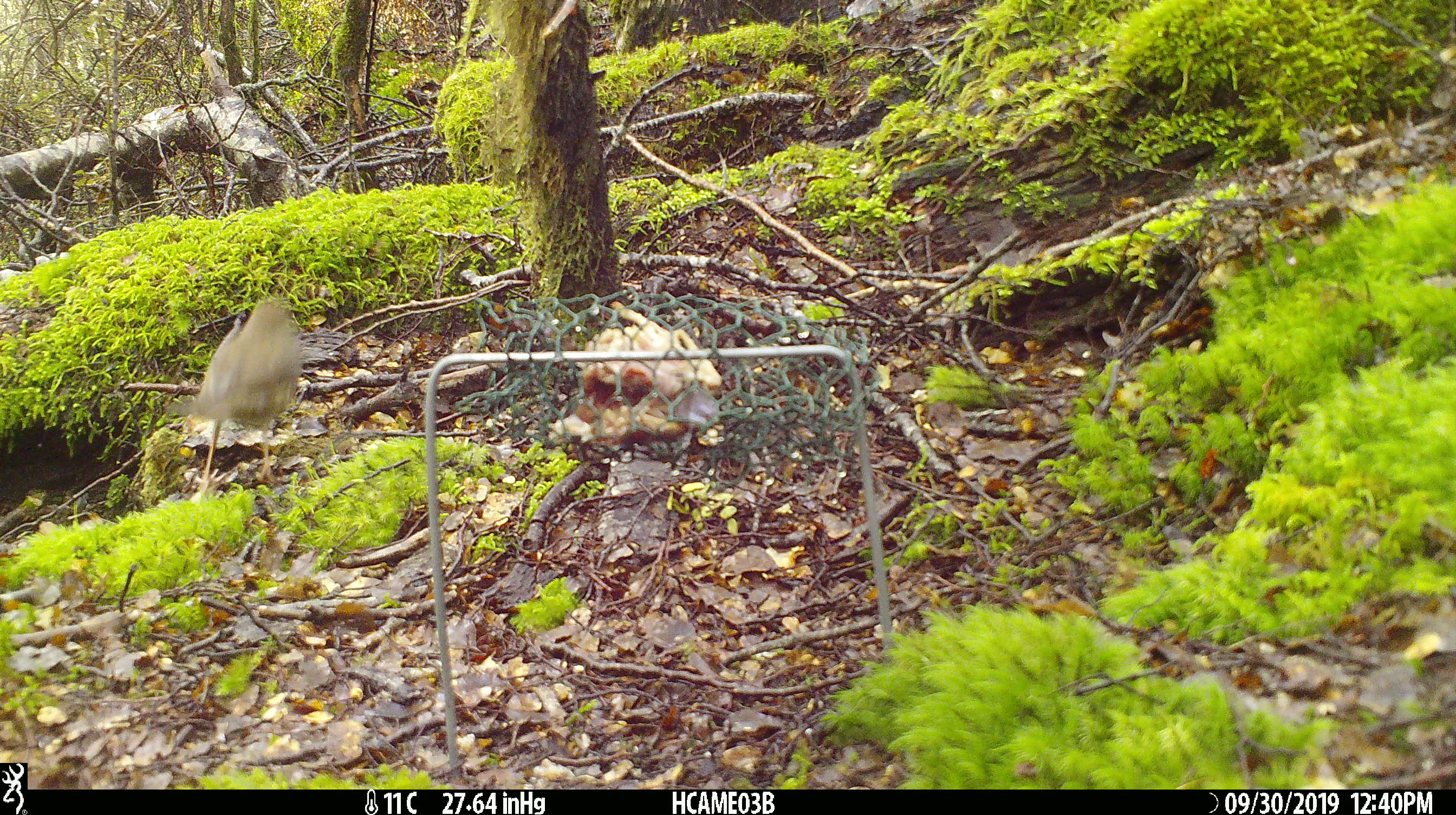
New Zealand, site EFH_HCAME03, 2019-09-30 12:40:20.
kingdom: Animalia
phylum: Chordata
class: Aves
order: Passeriformes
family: Turdidae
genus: Turdus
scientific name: Turdus philomelos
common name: song thrush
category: thrush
Thrush (song thrush) (Turdus philomelos).